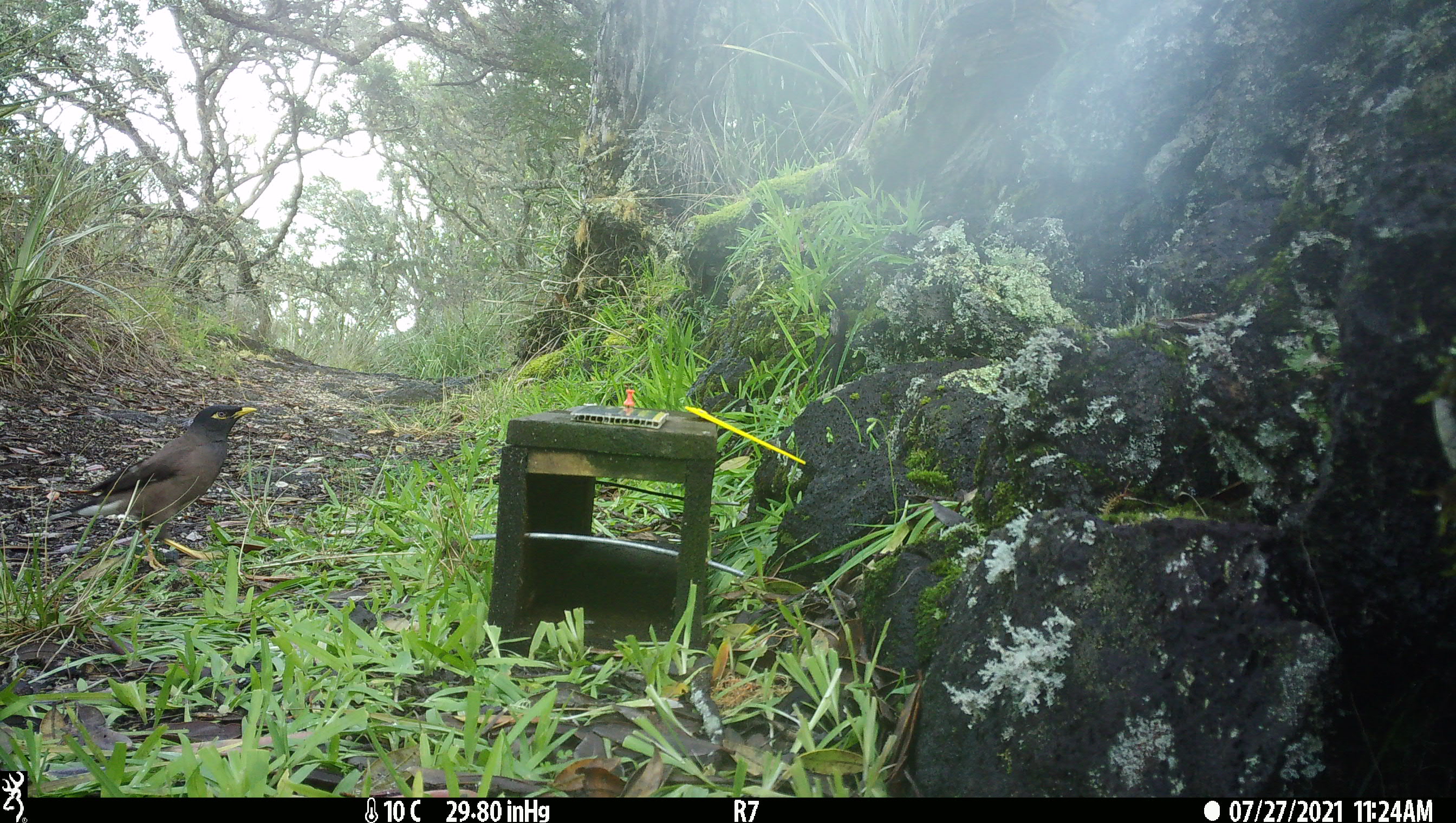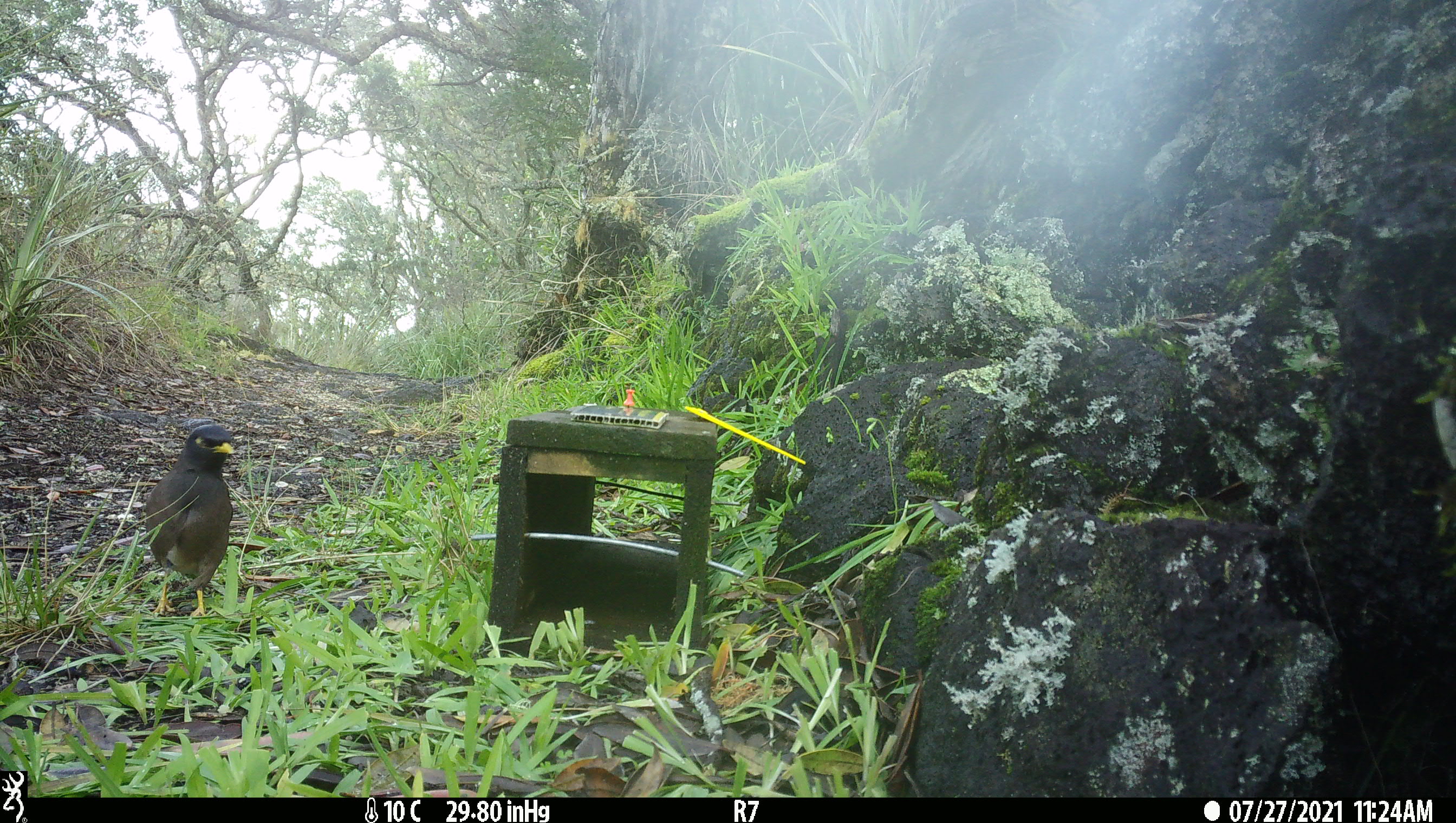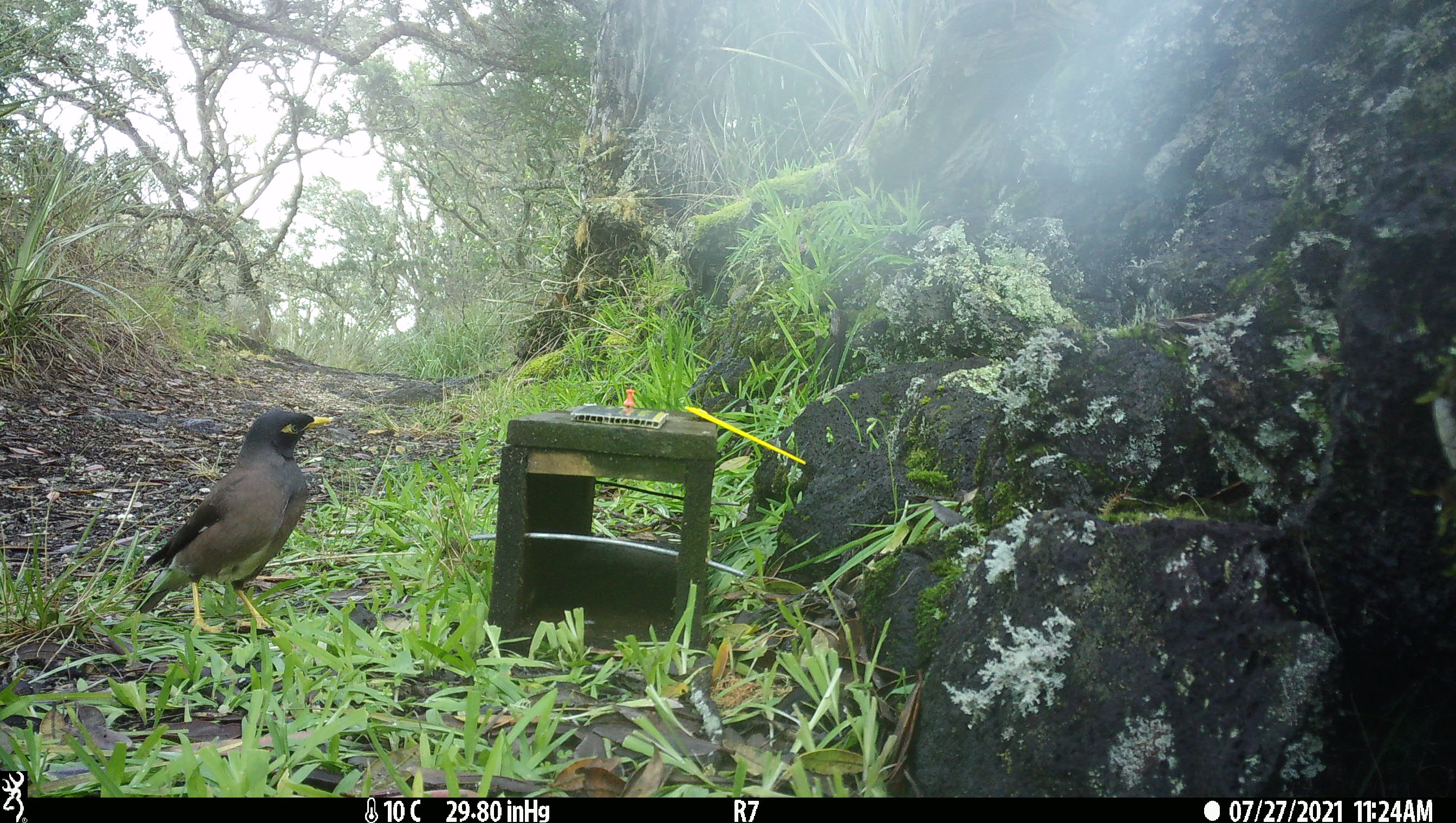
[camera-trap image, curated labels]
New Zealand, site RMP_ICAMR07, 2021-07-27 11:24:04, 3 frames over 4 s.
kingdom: Animalia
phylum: Chordata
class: Aves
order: Passeriformes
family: Sturnidae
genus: Acridotheres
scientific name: Acridotheres tristis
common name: common myna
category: myna